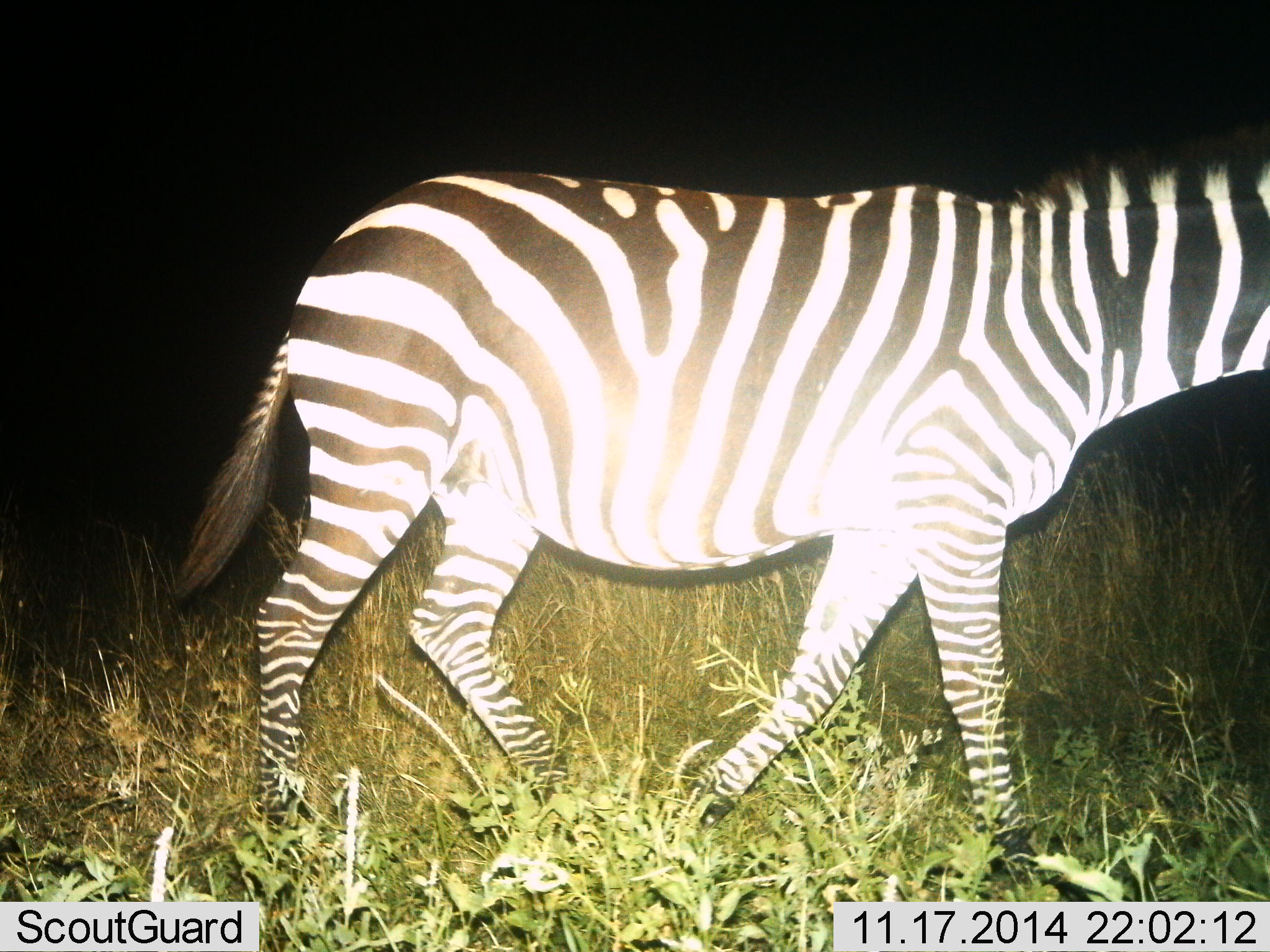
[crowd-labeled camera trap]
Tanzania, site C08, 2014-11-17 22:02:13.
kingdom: Animalia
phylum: Chordata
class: Mammalia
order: Perissodactyla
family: Equidae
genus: Equus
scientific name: Equus quagga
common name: plains zebra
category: zebra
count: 1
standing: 0%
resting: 0%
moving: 100%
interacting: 0%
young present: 0%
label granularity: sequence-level